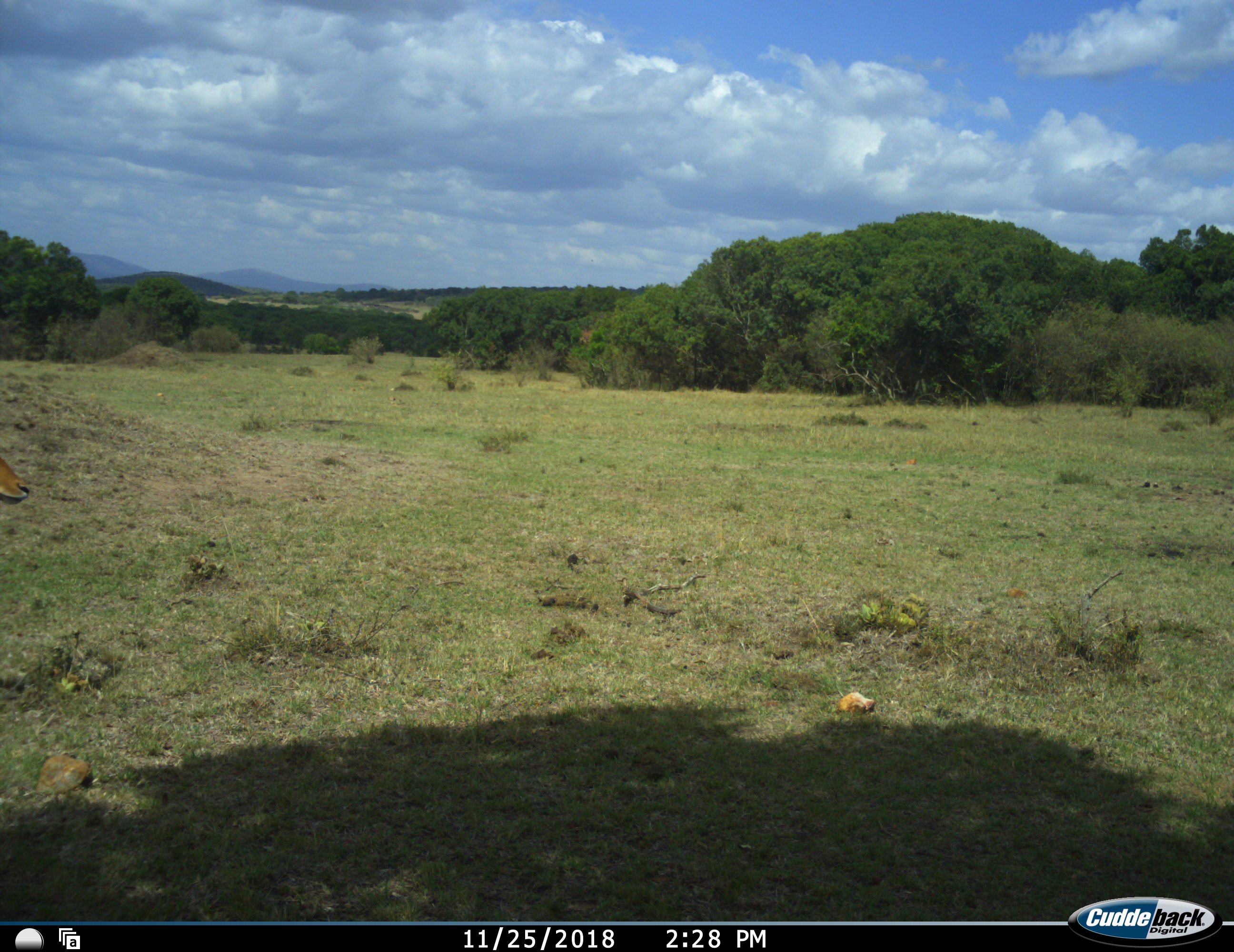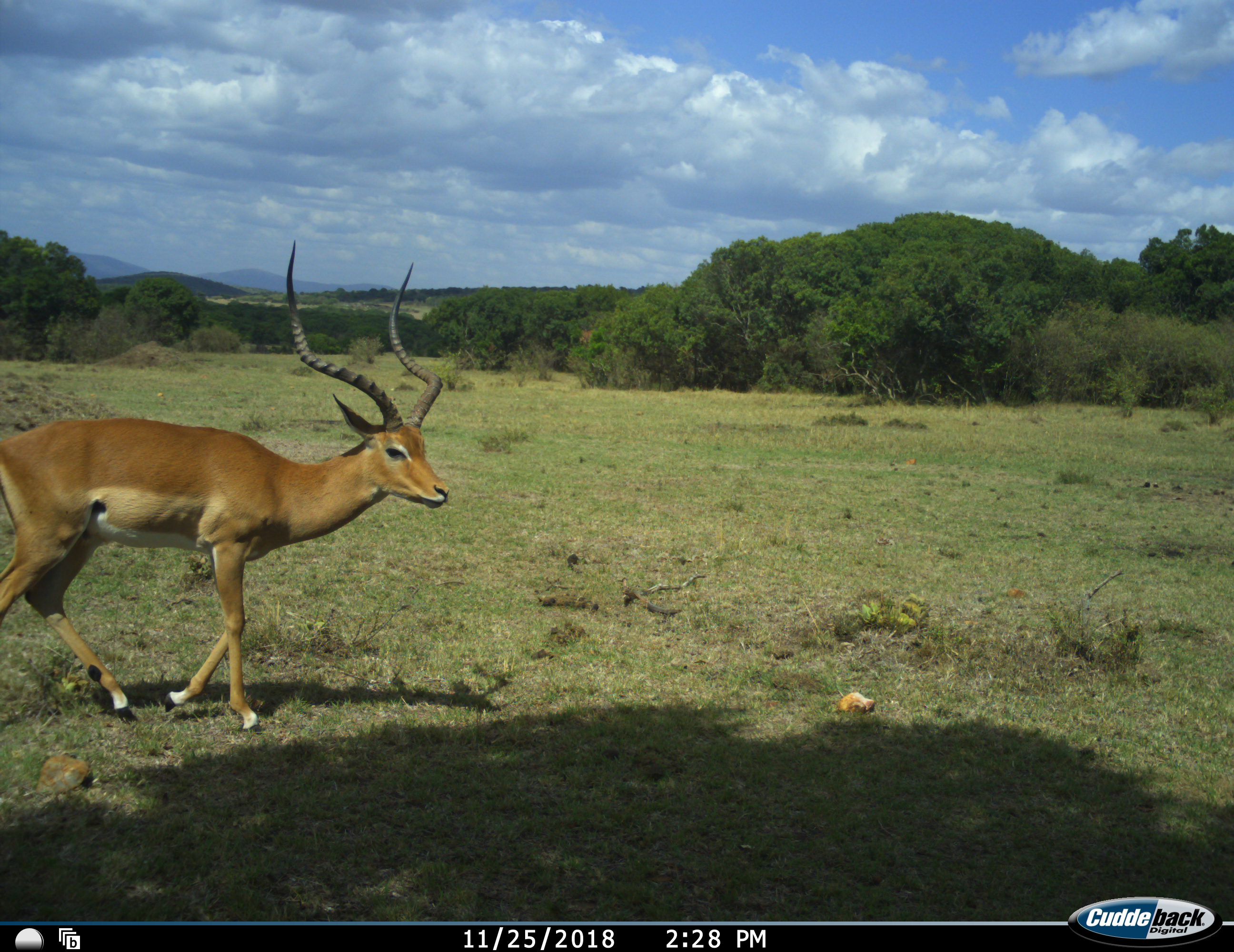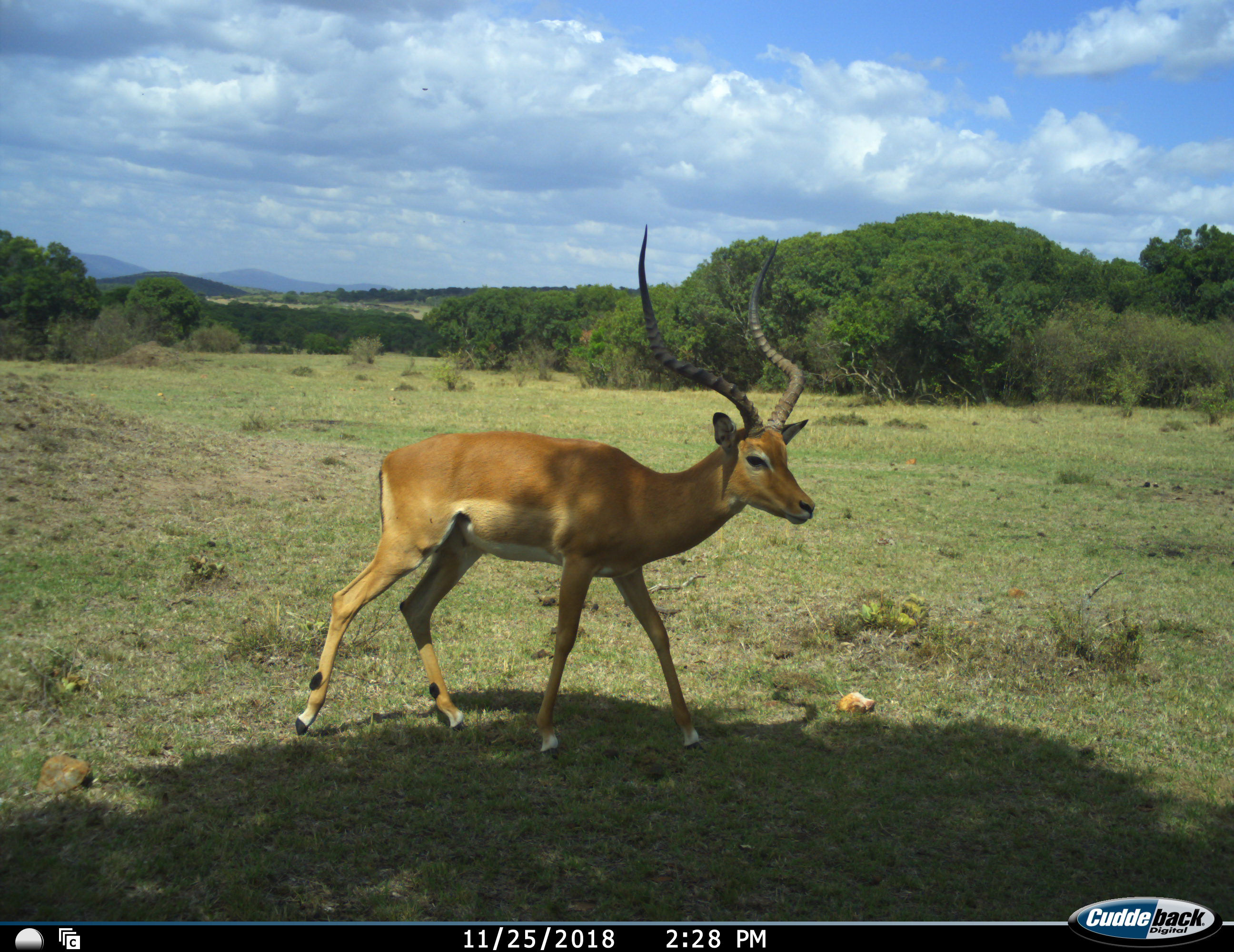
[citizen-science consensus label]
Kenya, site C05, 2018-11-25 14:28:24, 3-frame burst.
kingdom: Animalia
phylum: Chordata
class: Mammalia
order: Artiodactyla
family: Bovidae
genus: Aepyceros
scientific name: Aepyceros melampus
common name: impala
Impala (Aepyceros melampus), count 1. Behavior (volunteer vote fractions): standing 0%, resting 0%, moving 100%, interacting 0%. Young present (vote fraction): 0%. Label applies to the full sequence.